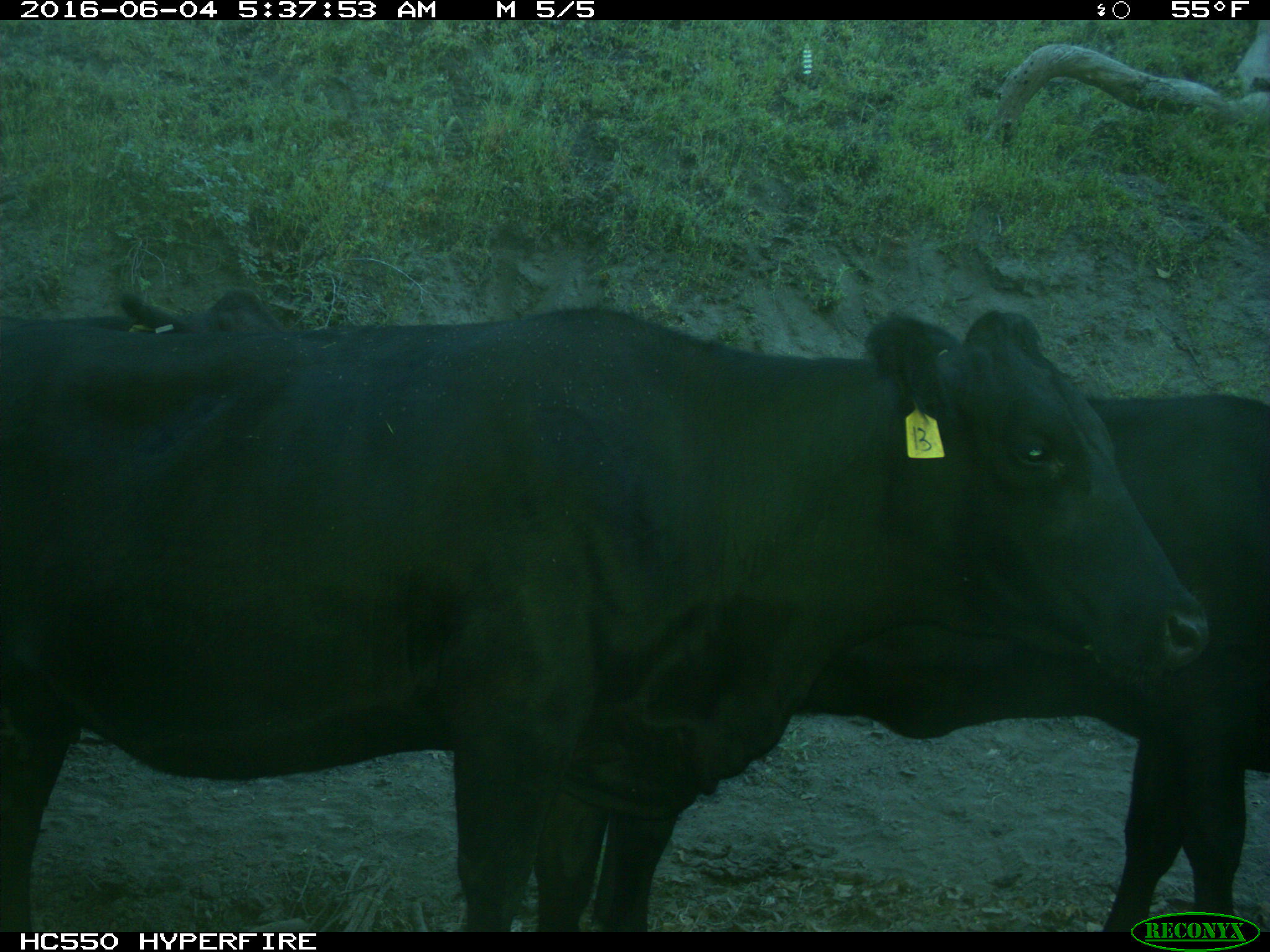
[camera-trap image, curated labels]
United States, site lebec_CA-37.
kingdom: Animalia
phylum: Chordata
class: Mammalia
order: Artiodactyla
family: Bovidae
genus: Bos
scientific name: Bos taurus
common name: domestic cow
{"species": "Bos taurus (domestic cow)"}